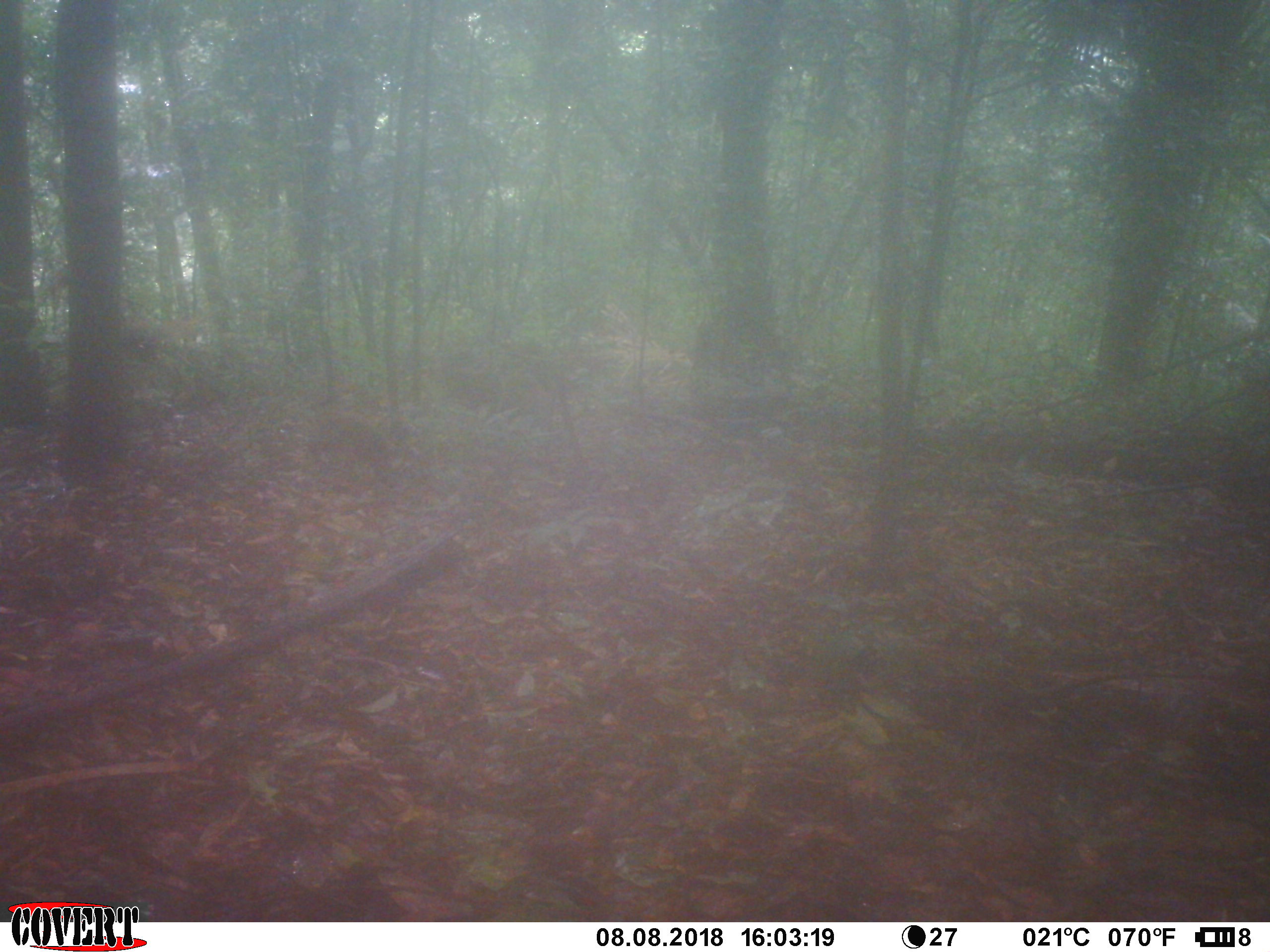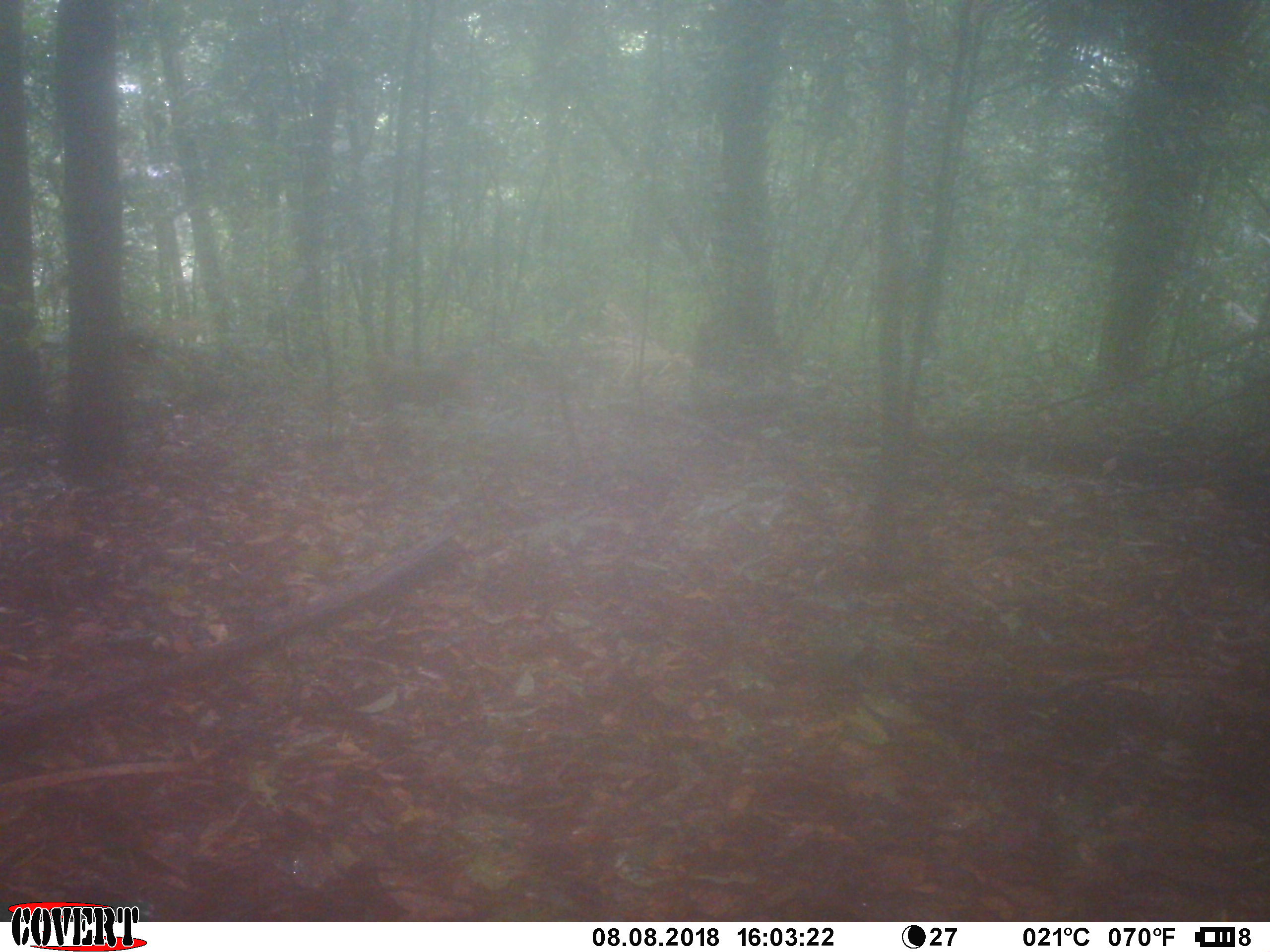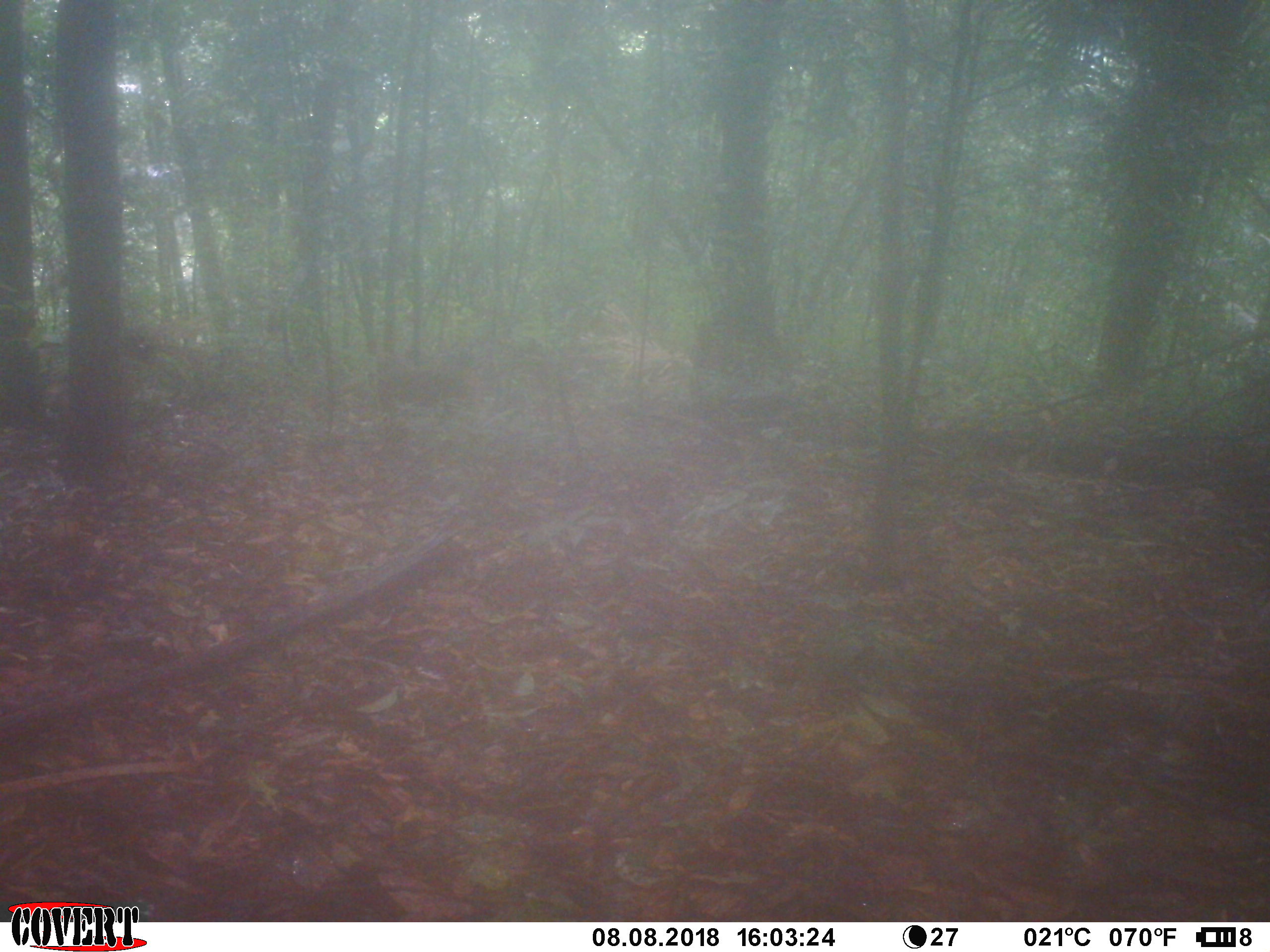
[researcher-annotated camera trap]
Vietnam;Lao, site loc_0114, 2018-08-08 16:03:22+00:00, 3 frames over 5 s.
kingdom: Animalia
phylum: Chordata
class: Mammalia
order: Primates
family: Cercopithecidae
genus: Macaca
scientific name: Macaca nemestrina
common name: pig-tailed macaque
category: pig tailed macaque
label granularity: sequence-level